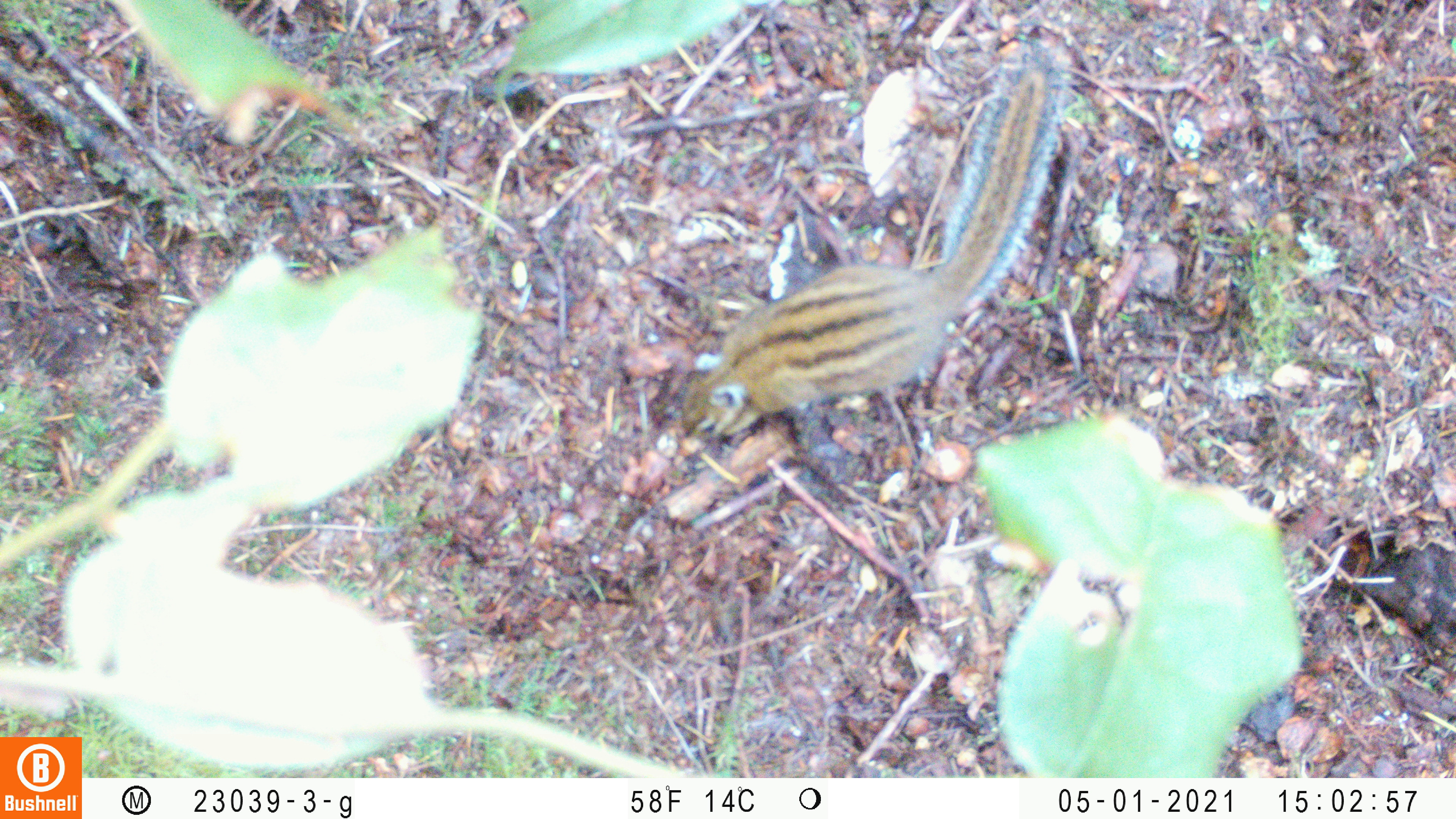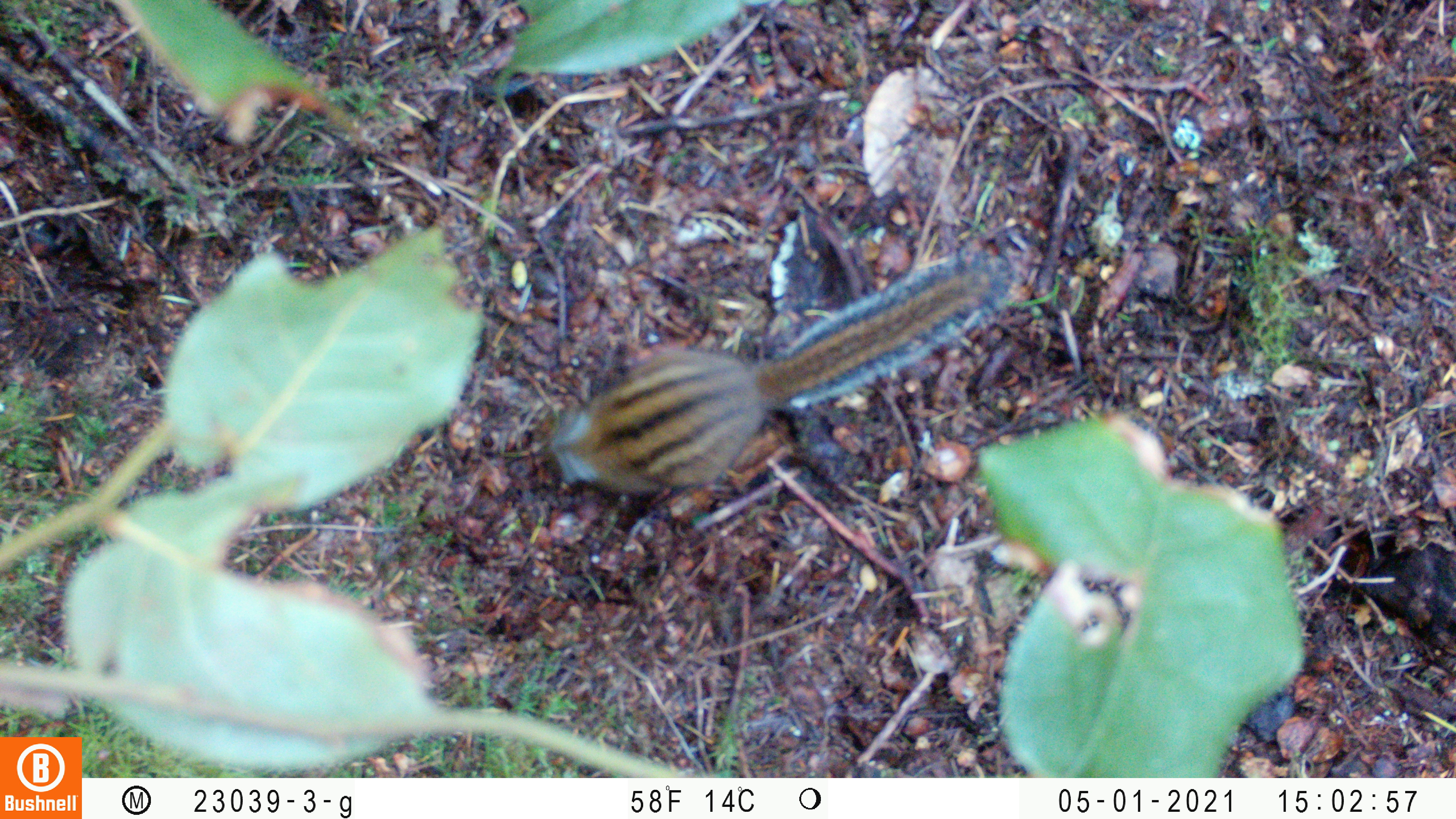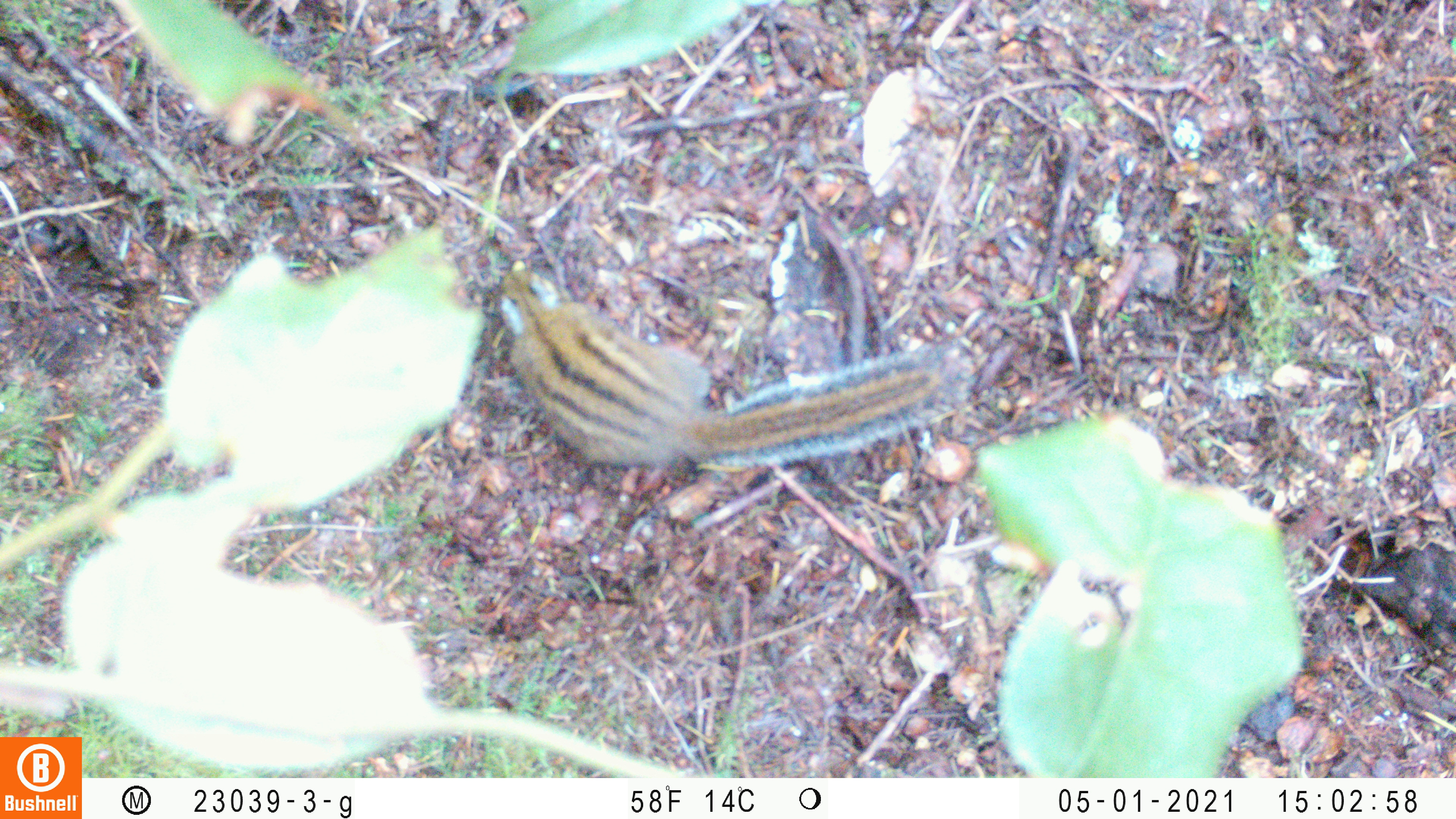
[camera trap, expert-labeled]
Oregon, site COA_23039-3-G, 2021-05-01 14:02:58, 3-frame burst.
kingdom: Animalia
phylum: Chordata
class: Mammalia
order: Rodentia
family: Sciuridae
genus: Neotamias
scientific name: Neotamias townsendii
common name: townsend's chipmunk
Townsend's chipmunk (Neotamias townsendii).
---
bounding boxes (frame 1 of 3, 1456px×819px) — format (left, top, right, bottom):
townsend's chipmunk: (648, 31, 1100, 488)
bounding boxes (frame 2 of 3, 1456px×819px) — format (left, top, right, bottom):
townsend's chipmunk: (518, 191, 1048, 554)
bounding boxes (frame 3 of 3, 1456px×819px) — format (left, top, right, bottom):
townsend's chipmunk: (477, 234, 995, 496)